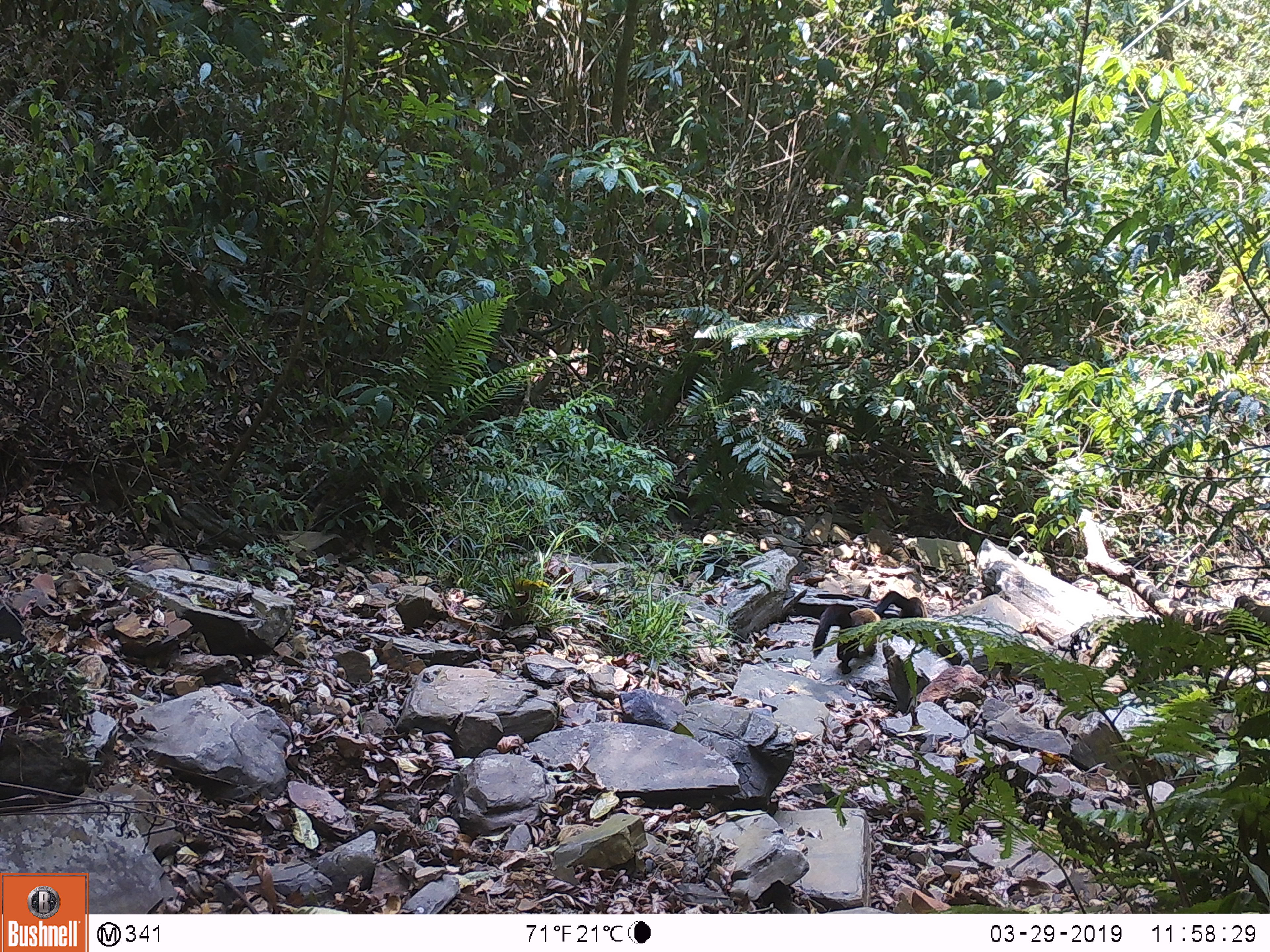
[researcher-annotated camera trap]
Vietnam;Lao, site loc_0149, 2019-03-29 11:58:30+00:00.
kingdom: Animalia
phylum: Chordata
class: Mammalia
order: Carnivora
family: Mustelidae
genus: Martes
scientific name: Martes flavigula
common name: yellow-throated marten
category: yellow throated marten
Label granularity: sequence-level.